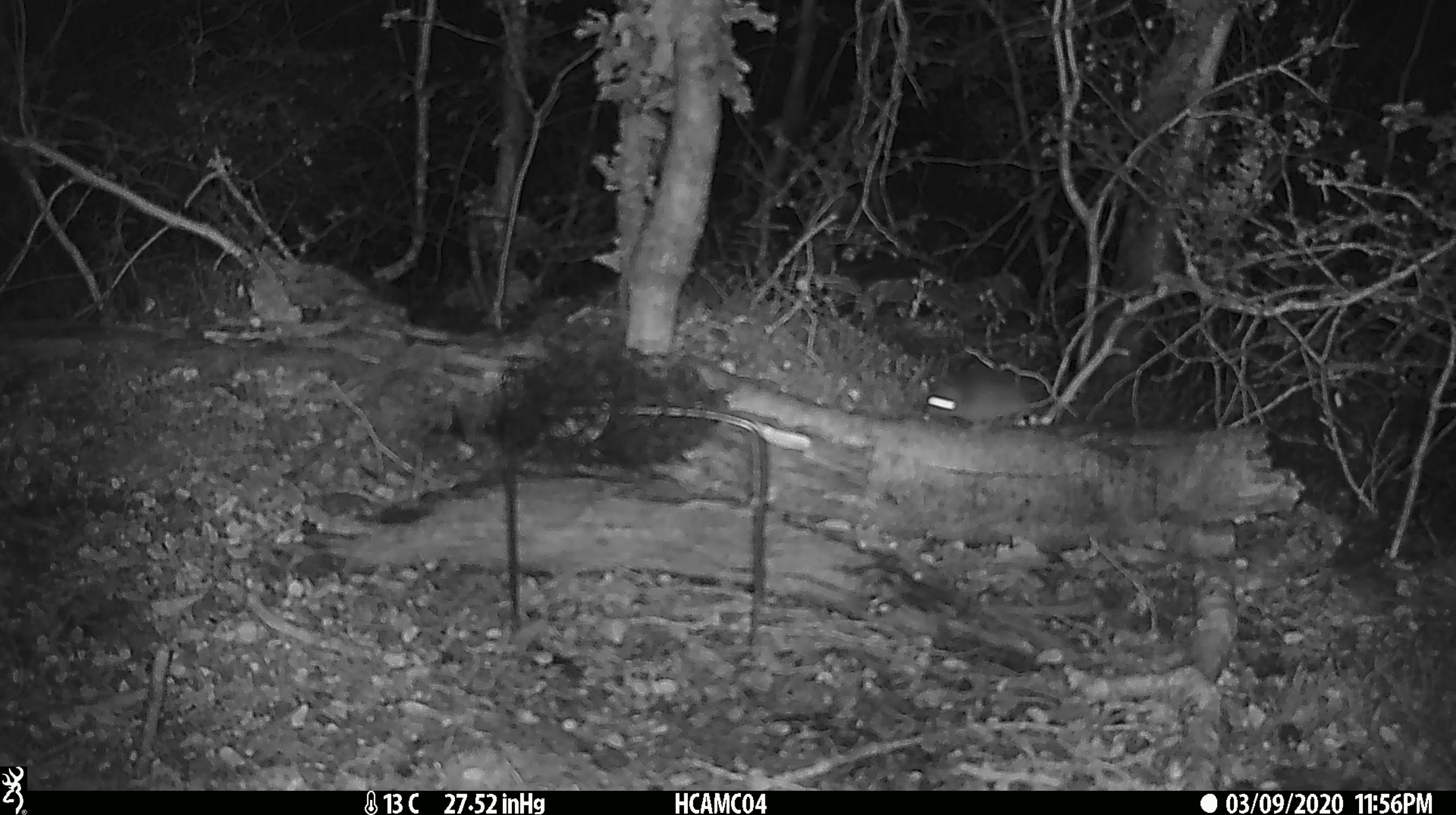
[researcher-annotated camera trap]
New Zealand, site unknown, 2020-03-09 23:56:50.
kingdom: Animalia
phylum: Chordata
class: Mammalia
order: Rodentia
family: Muridae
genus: Mus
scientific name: Mus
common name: mouse